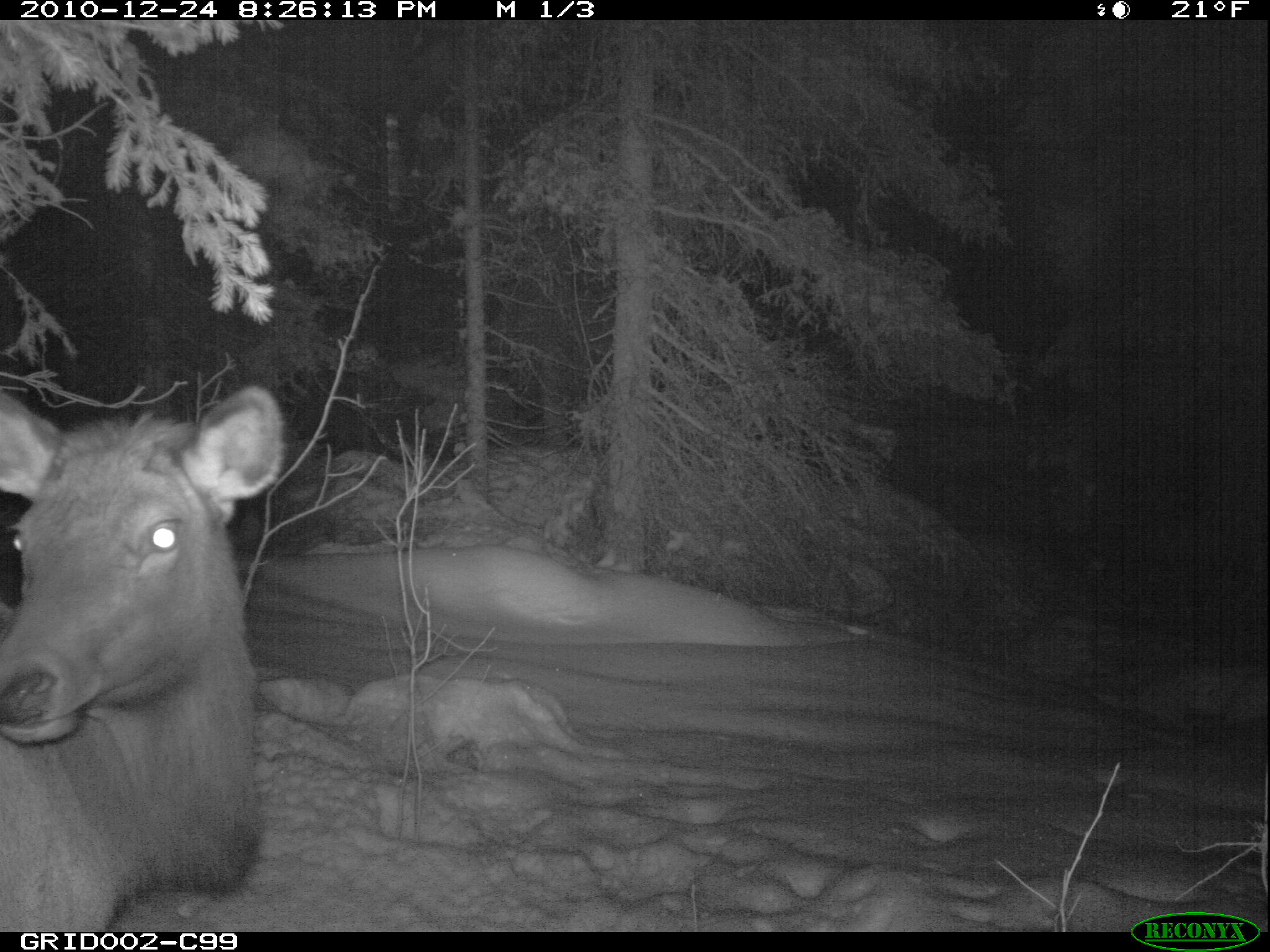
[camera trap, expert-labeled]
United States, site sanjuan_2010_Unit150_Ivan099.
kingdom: Animalia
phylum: Chordata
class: Mammalia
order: Artiodactyla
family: Cervidae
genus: Cervus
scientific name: Cervus elaphus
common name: red deer